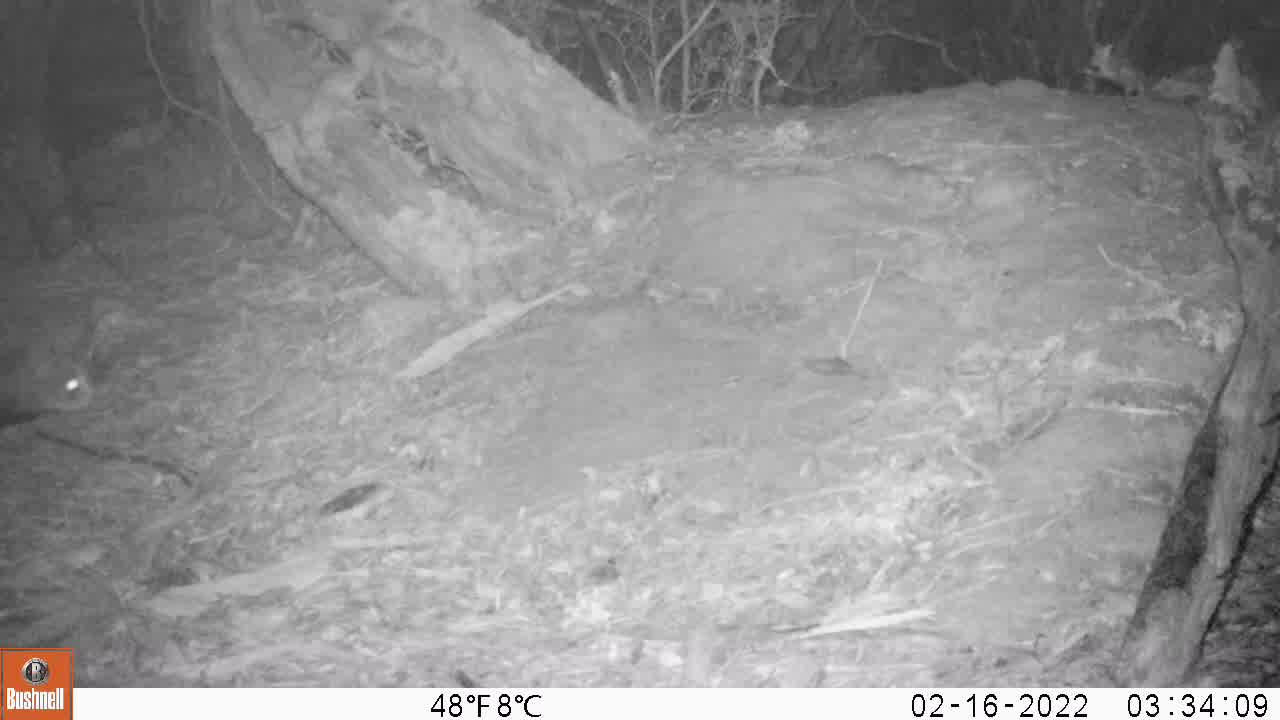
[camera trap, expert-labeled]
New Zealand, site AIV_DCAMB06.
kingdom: Animalia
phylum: Chordata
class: Mammalia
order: Carnivora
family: Felidae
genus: Felis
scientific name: Felis catus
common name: domestic cat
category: cat